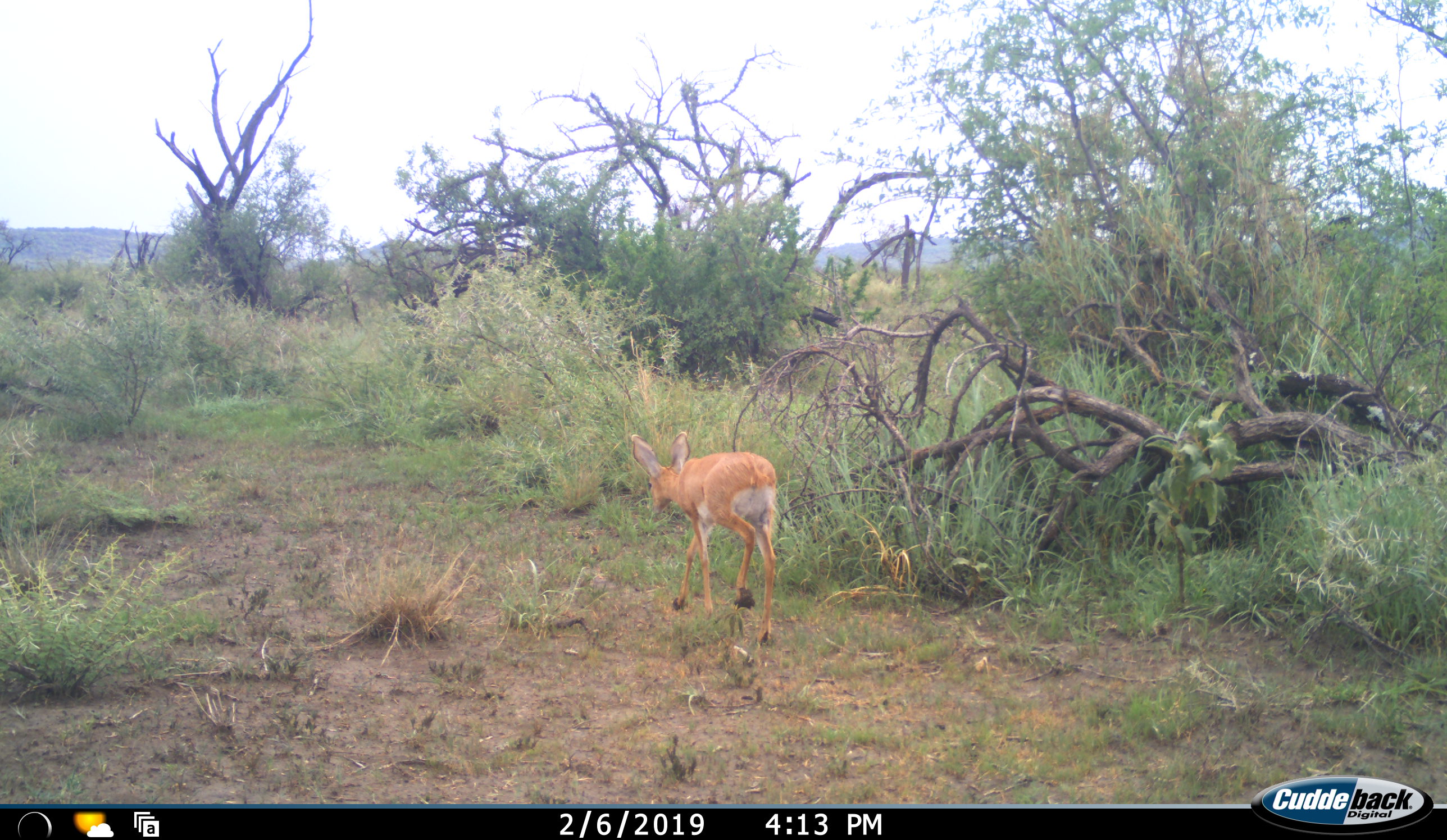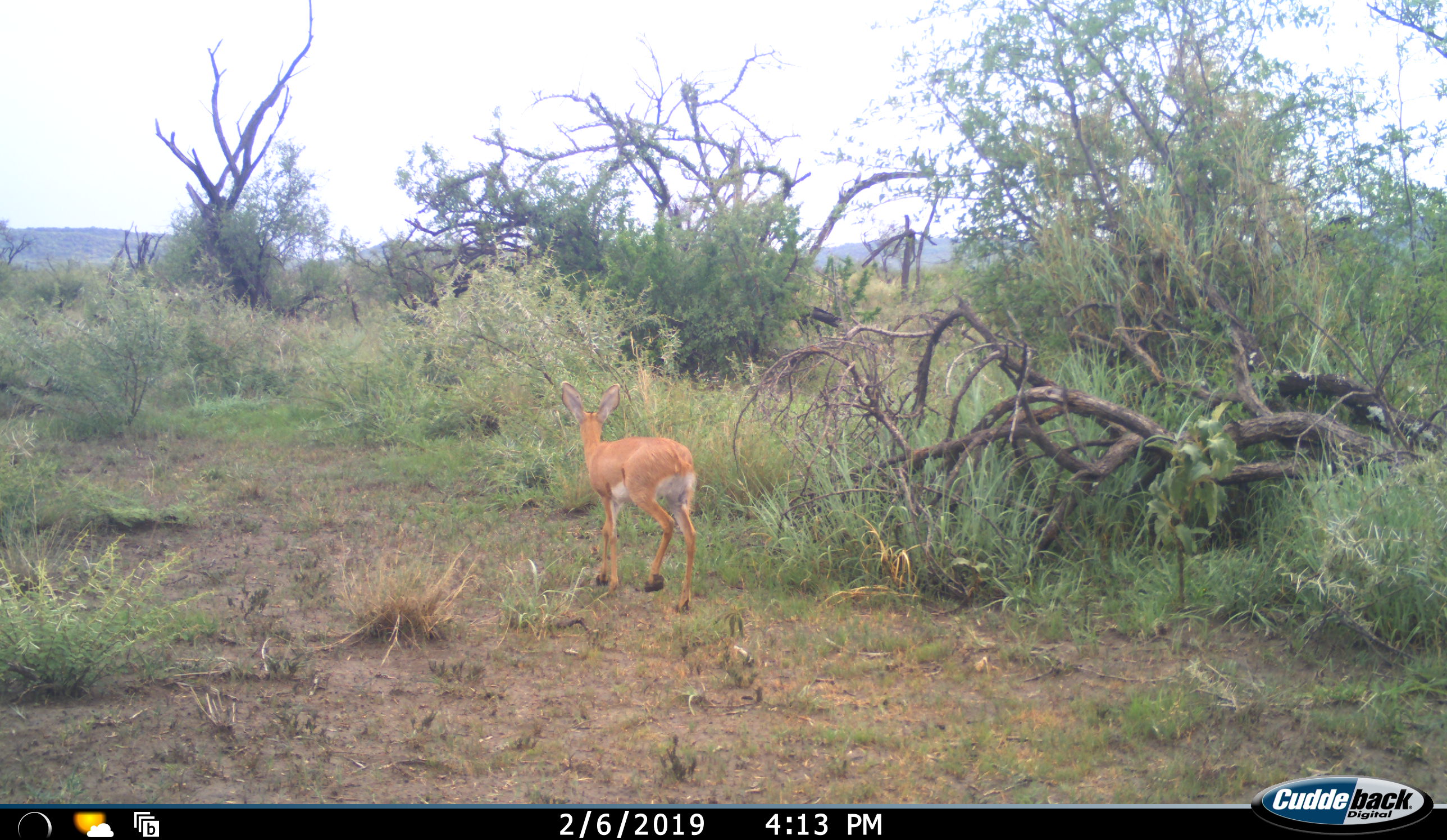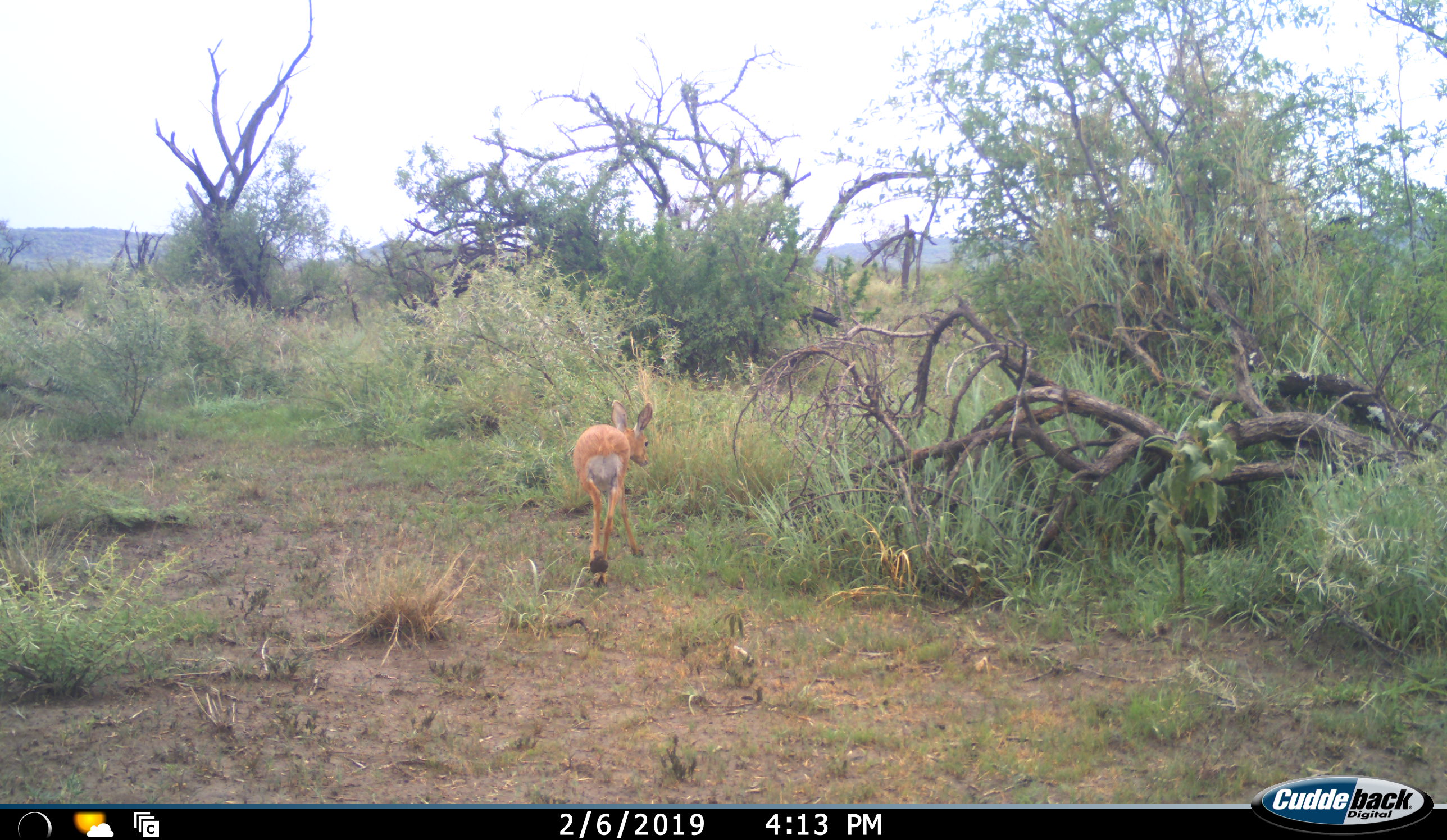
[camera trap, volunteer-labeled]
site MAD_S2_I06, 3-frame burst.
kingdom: Animalia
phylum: Chordata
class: Mammalia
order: Artiodactyla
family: Bovidae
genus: Raphicerus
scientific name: Raphicerus campestris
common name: steenbok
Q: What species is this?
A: Steenbok (Raphicerus campestris).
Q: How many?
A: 1.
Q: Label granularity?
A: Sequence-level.